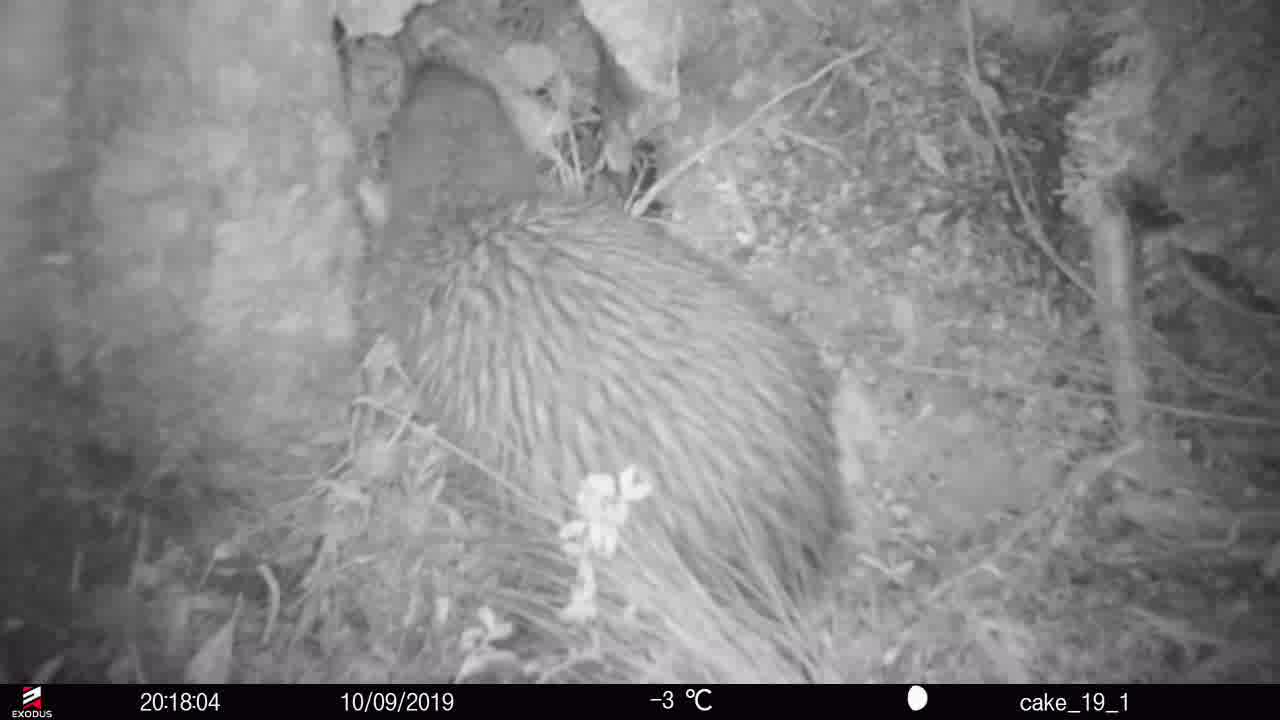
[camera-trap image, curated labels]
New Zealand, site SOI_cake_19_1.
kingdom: Animalia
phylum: Chordata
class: Aves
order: Apterygiformes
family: Apterygidae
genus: Apteryx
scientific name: Apteryx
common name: kiwi